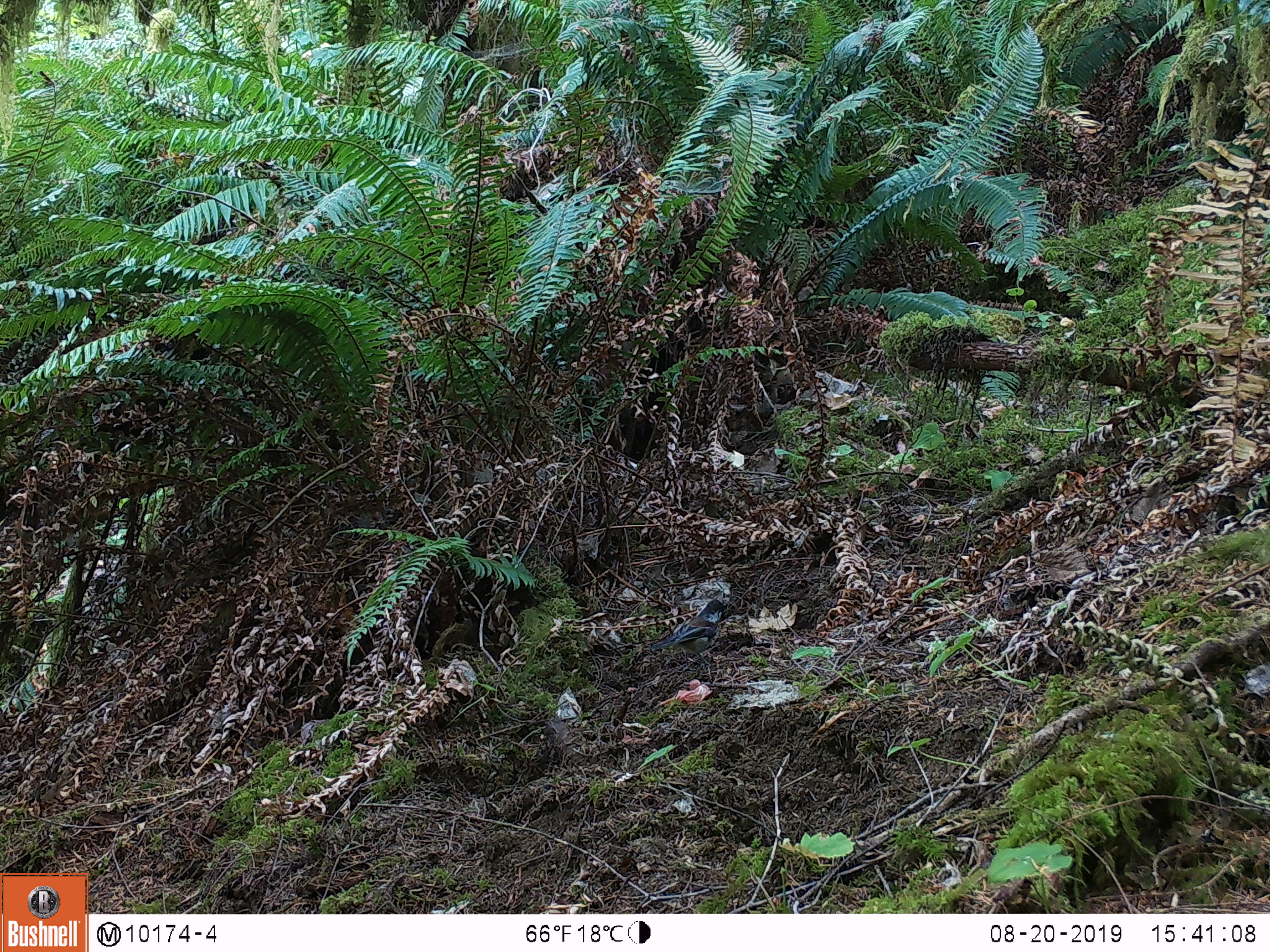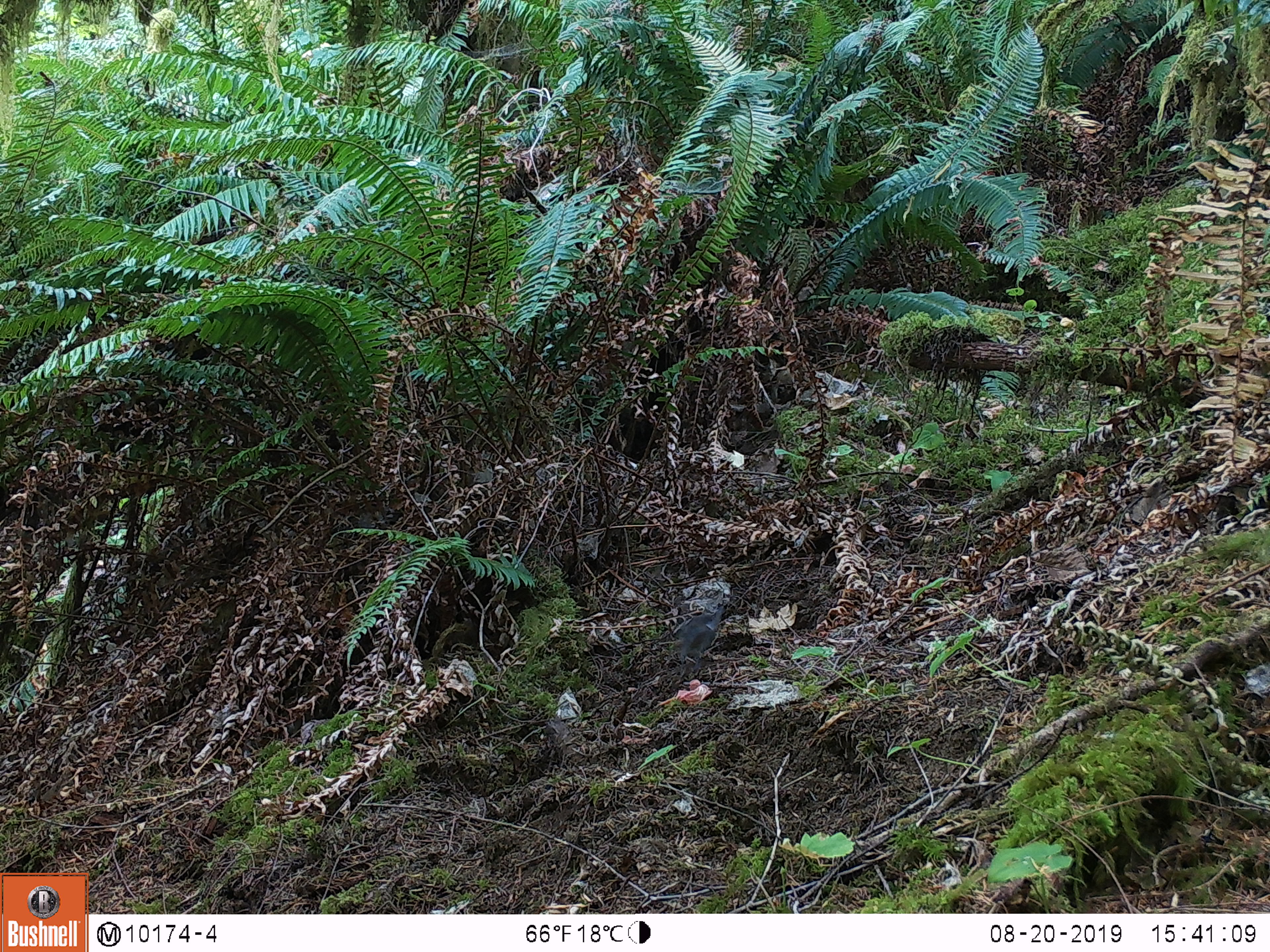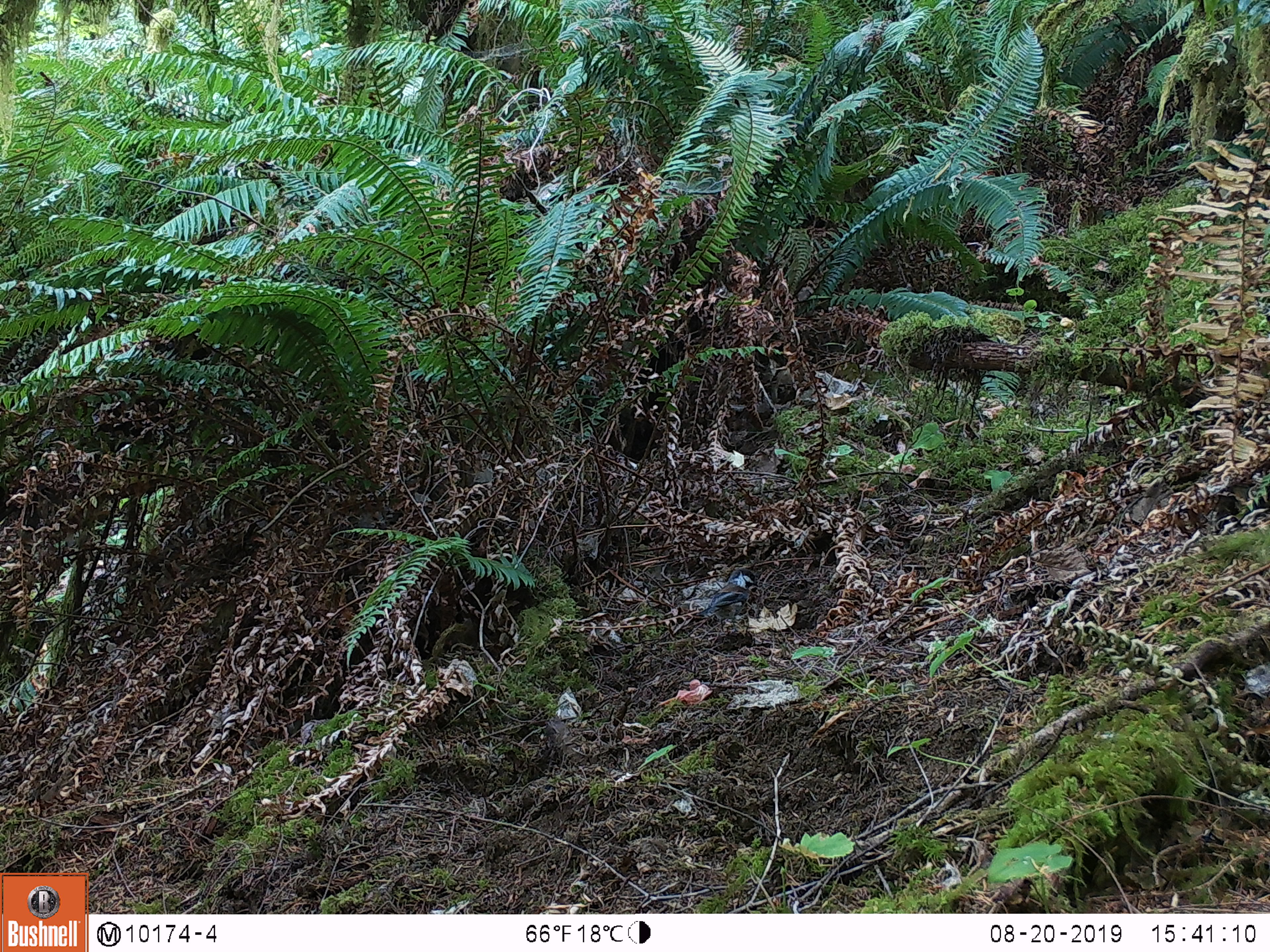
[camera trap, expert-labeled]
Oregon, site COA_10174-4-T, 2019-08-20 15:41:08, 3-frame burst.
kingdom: Animalia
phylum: Chordata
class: Aves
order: Passeriformes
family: Paridae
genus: Poecile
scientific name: Poecile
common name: chickadees and allies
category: poecile species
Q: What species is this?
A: Poecile species (chickadees and allies) (Poecile).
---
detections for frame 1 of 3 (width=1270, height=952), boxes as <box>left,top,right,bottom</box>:
poecile species: <box>648,594,736,661</box>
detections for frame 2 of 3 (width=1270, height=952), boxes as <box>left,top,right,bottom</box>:
poecile species: <box>670,600,733,674</box>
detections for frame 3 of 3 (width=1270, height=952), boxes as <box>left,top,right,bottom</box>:
poecile species: <box>698,566,766,634</box>